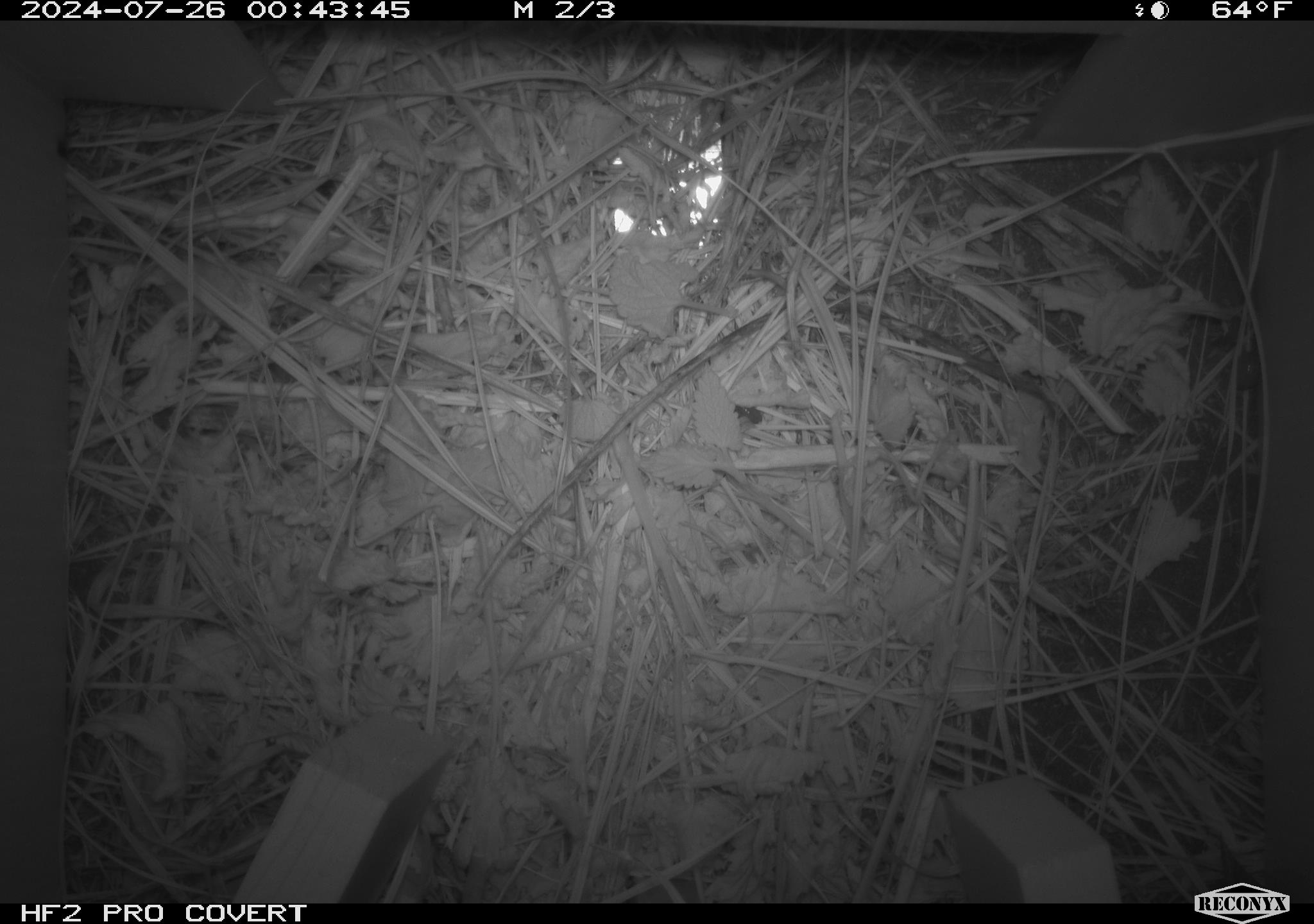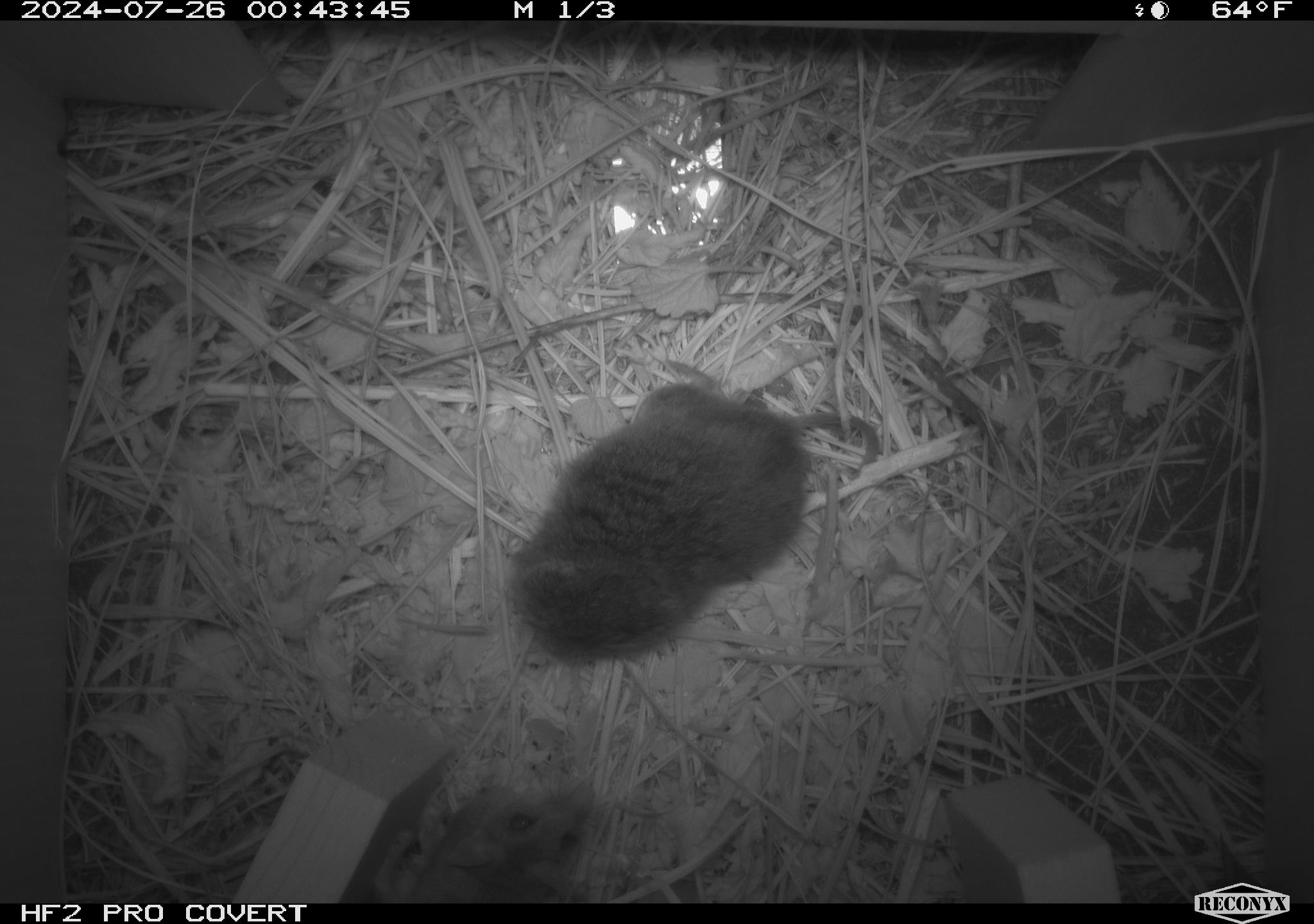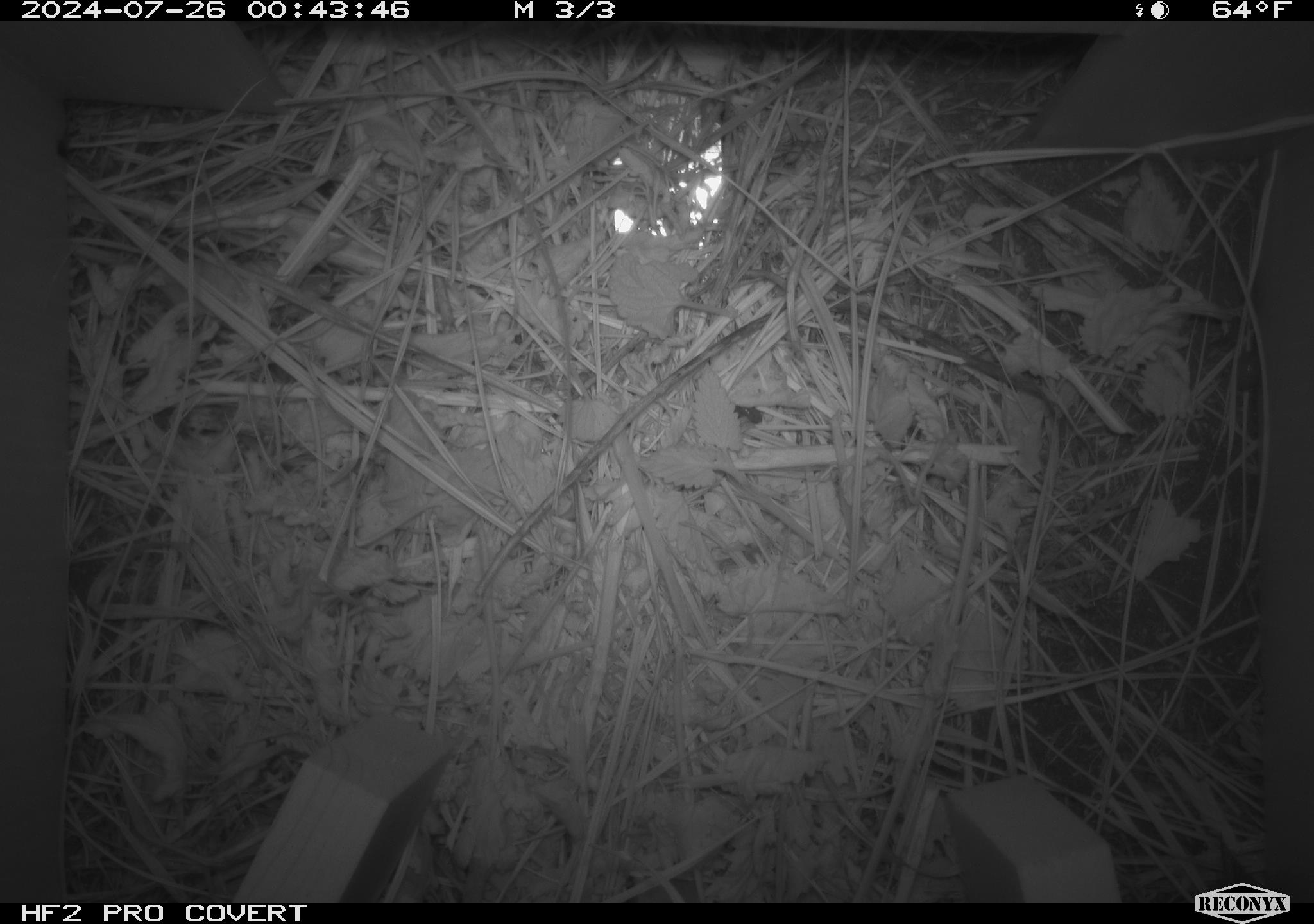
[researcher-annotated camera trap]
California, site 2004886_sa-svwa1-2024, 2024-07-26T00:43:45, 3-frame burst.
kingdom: Animalia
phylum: Arthropoda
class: Malacostraca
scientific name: Malacostraca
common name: amphipods, crabs, isopods, krill, lobsters and shrimps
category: malacostracan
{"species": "malacostracan (amphipods, crabs, isopods, krill, lobsters and shrimps) (Malacostraca)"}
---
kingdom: Animalia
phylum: Chordata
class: Mammalia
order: Rodentia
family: Cricetidae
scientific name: Arvicolinae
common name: voles, lemmings, and muskrats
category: arvicolinae subfamily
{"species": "arvicolinae subfamily (voles, lemmings, and muskrats) (Arvicolinae)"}